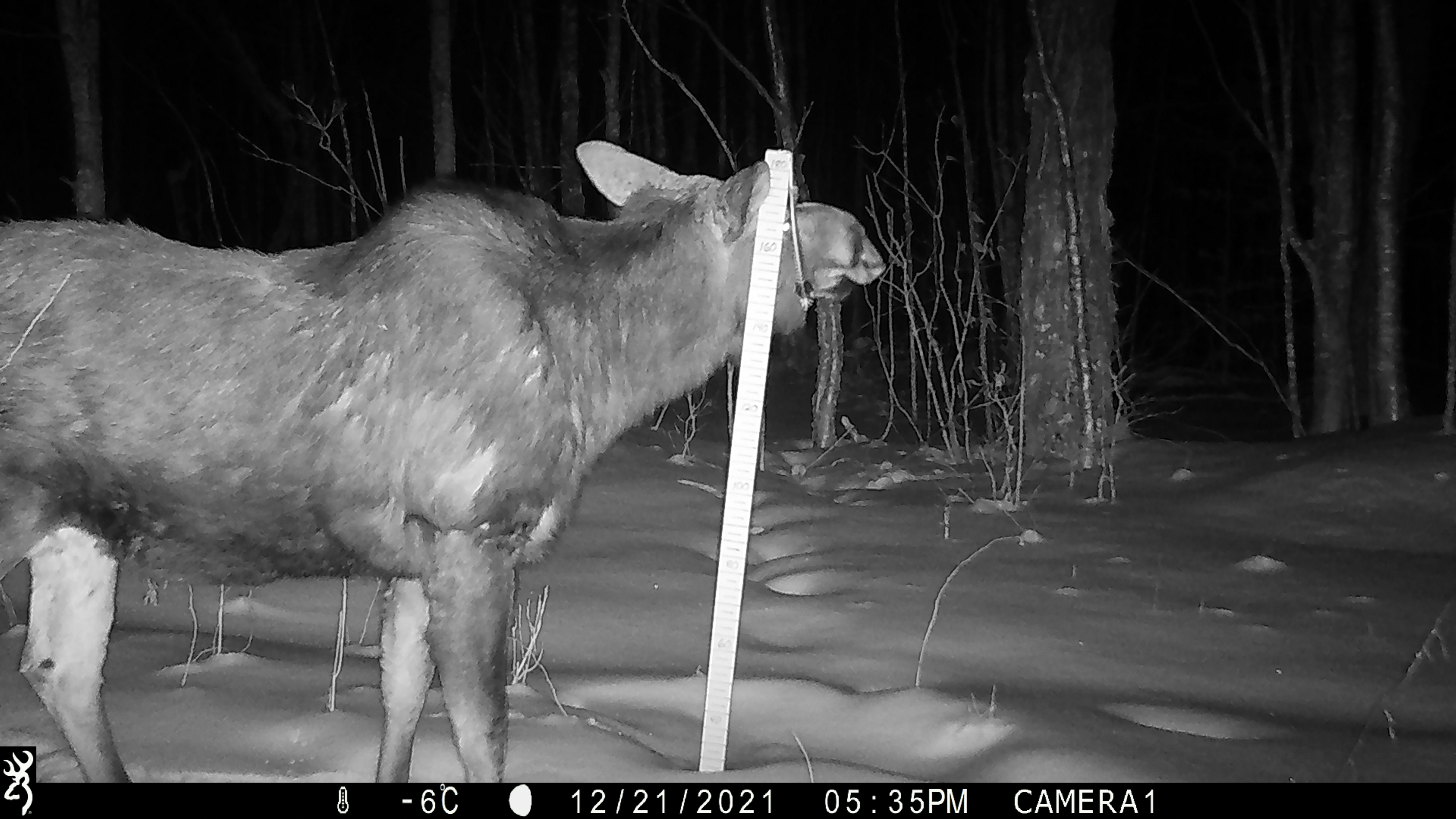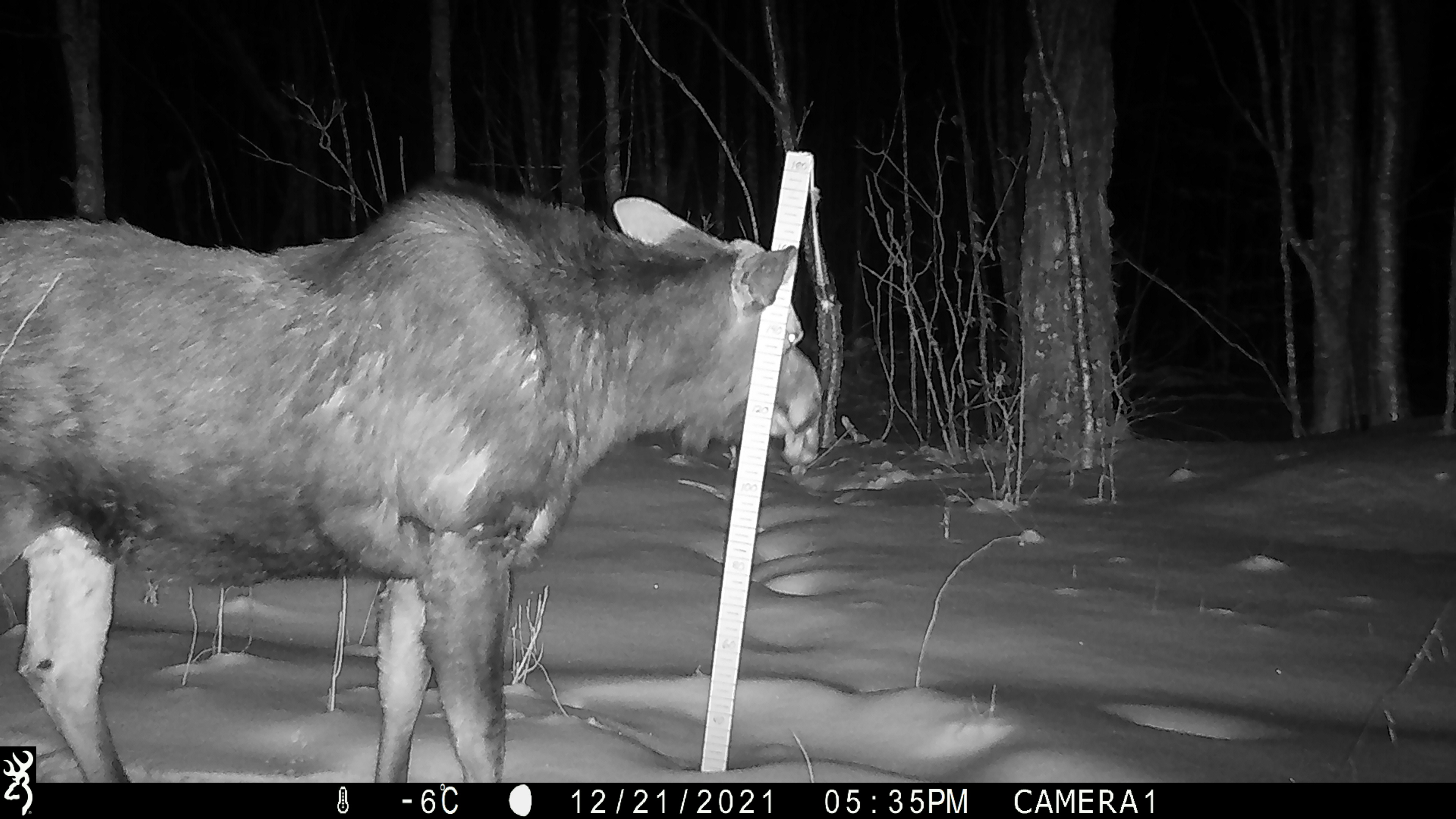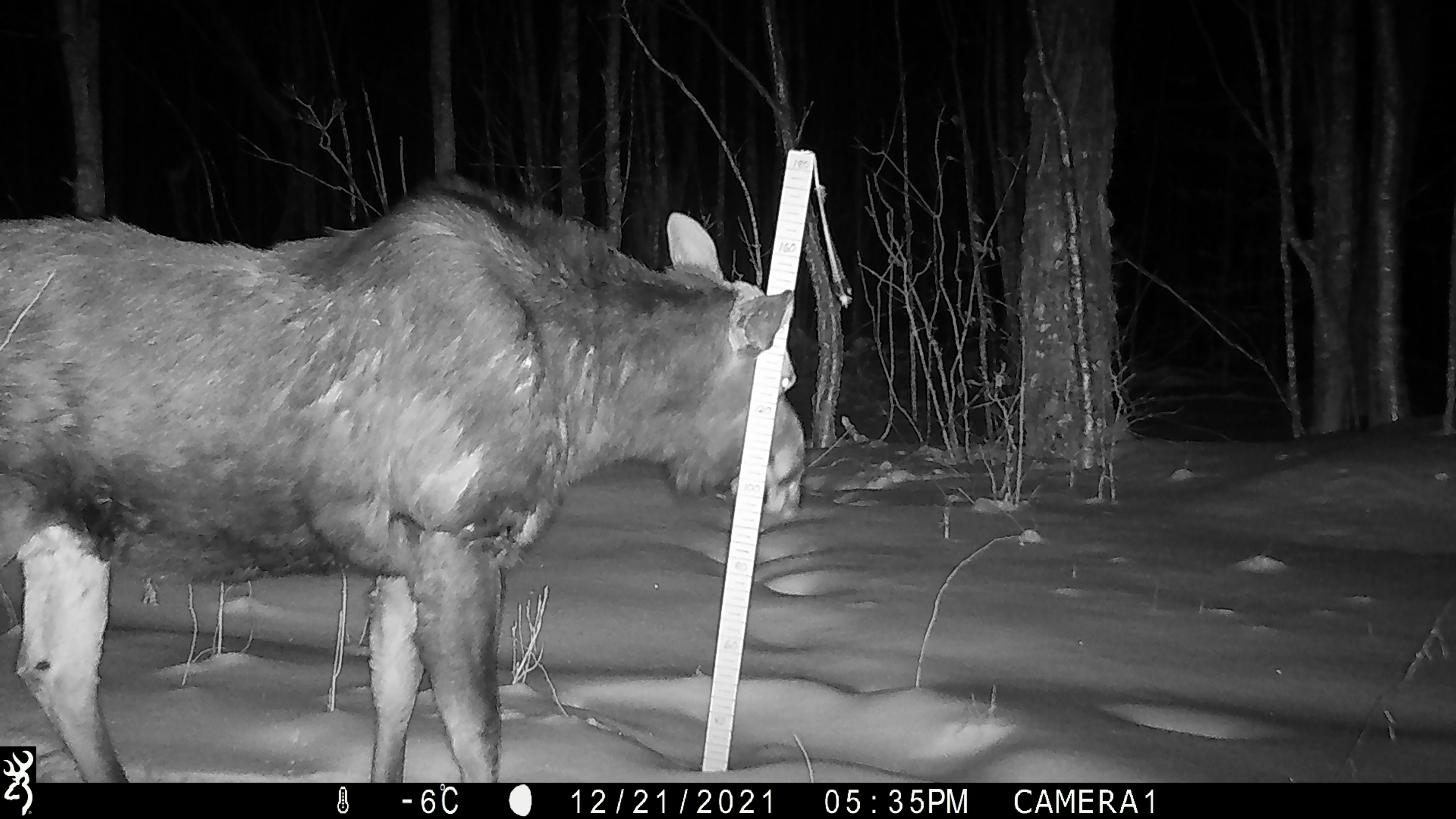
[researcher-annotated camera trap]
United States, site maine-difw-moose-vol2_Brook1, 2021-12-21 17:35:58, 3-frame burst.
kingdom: Animalia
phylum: Chordata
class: Mammalia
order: Artiodactyla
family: Cervidae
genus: Alces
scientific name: Alces alces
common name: moose